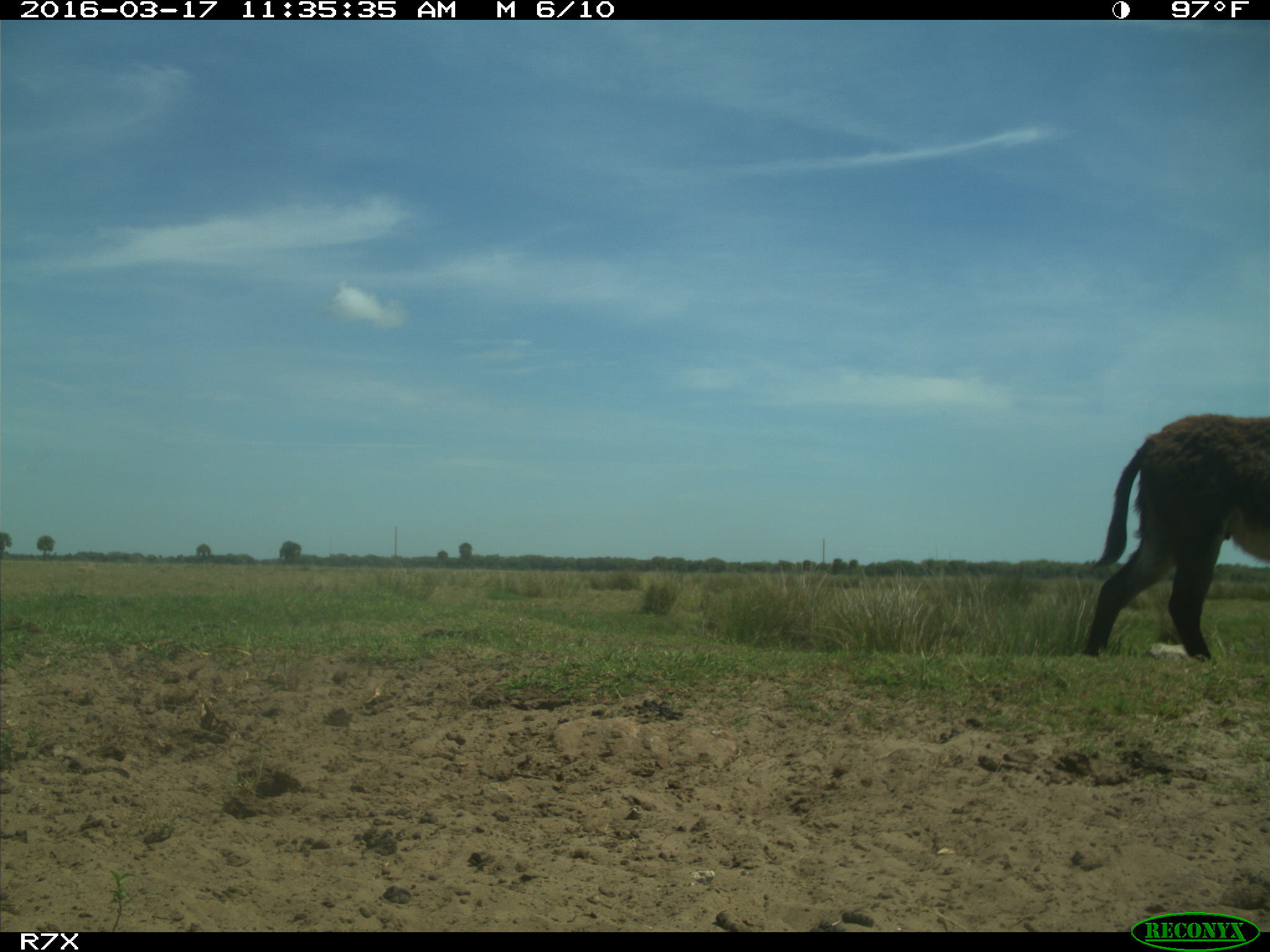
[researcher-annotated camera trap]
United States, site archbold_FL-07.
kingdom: Animalia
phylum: Chordata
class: Mammalia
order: Perissodactyla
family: Equidae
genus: Equus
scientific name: Equus africanus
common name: african wild ass